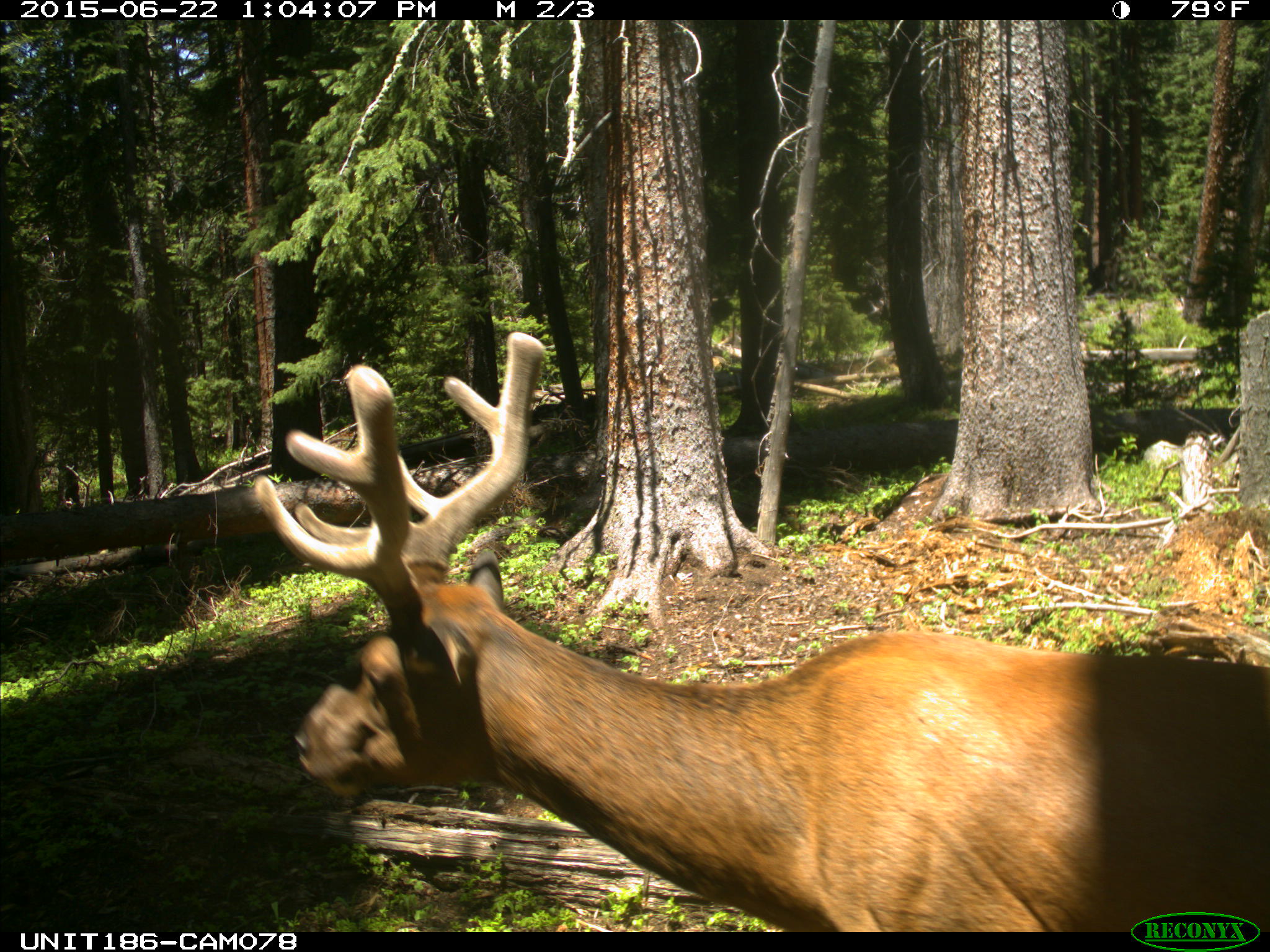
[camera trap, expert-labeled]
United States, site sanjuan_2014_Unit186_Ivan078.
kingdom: Animalia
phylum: Chordata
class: Mammalia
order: Artiodactyla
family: Cervidae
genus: Cervus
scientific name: Cervus elaphus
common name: red deer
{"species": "Cervus elaphus (red deer)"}